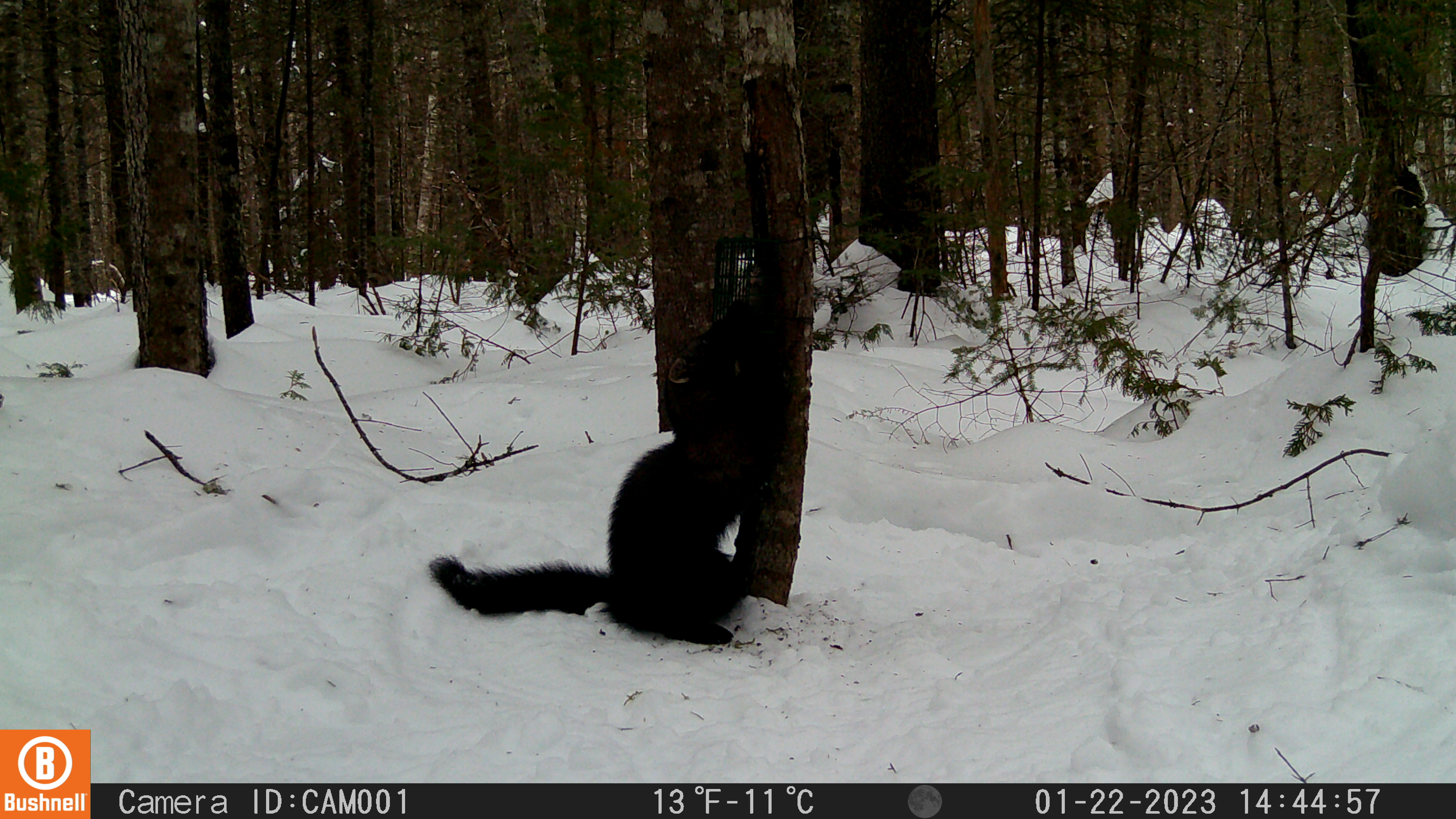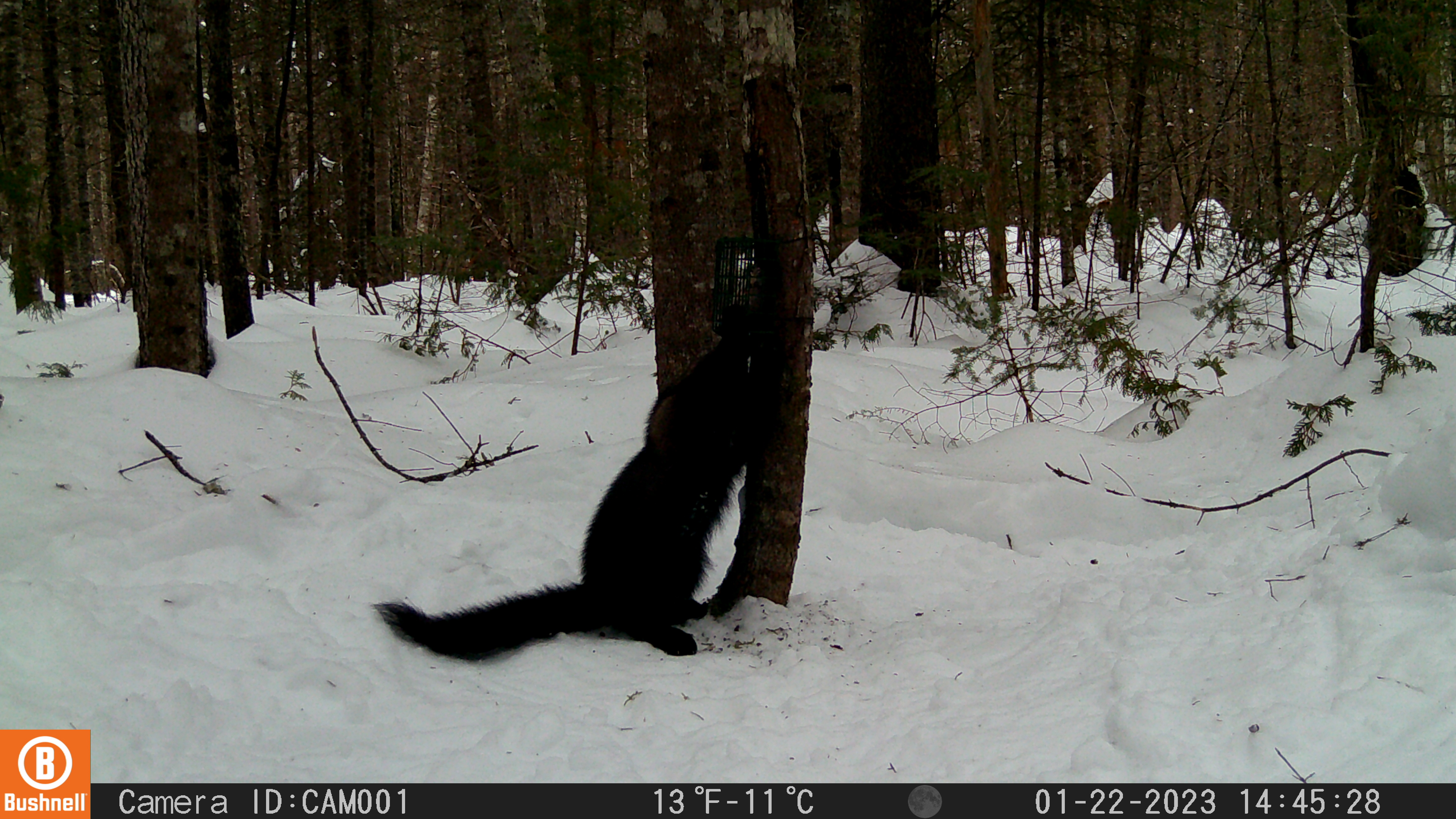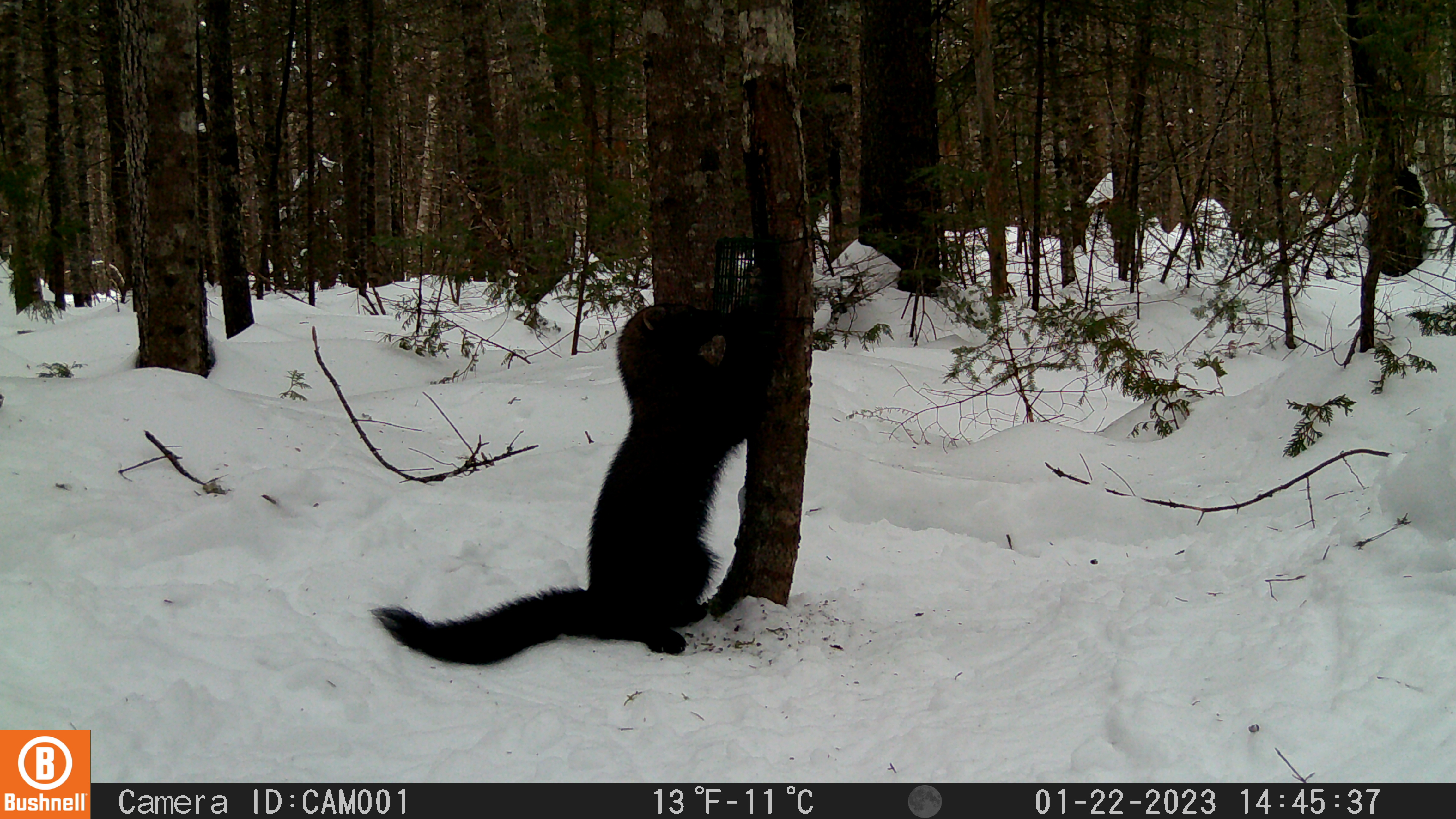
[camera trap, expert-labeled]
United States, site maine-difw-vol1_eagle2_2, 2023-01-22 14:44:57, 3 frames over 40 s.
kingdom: Animalia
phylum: Chordata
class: Mammalia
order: Carnivora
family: Mustelidae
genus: Pekania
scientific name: Pekania pennanti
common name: fisher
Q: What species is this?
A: Fisher (Pekania pennanti).